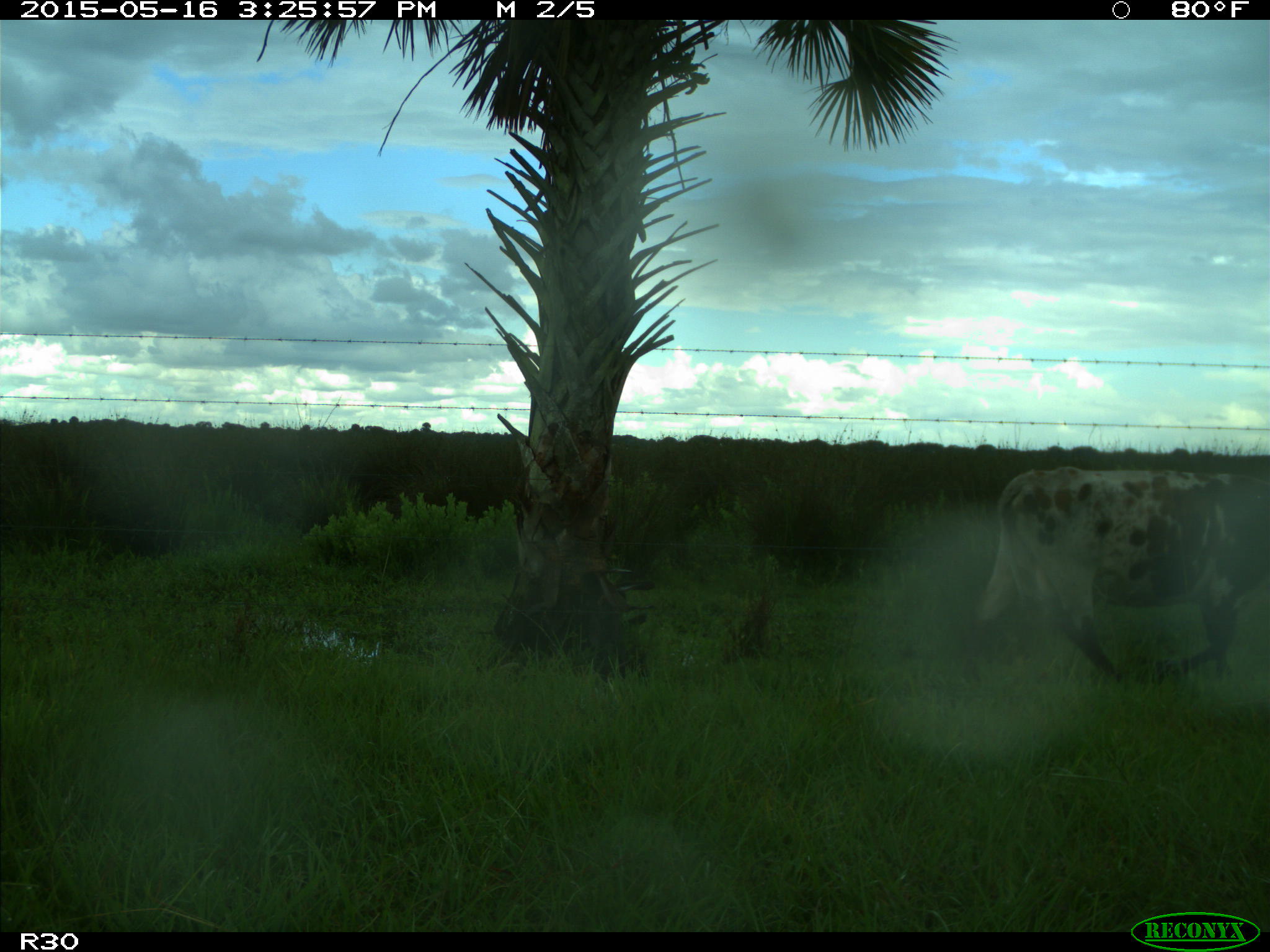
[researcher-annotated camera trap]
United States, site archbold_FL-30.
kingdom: Animalia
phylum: Chordata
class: Mammalia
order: Artiodactyla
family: Bovidae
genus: Bos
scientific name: Bos taurus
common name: domestic cow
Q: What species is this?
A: Bos taurus (domestic cow).